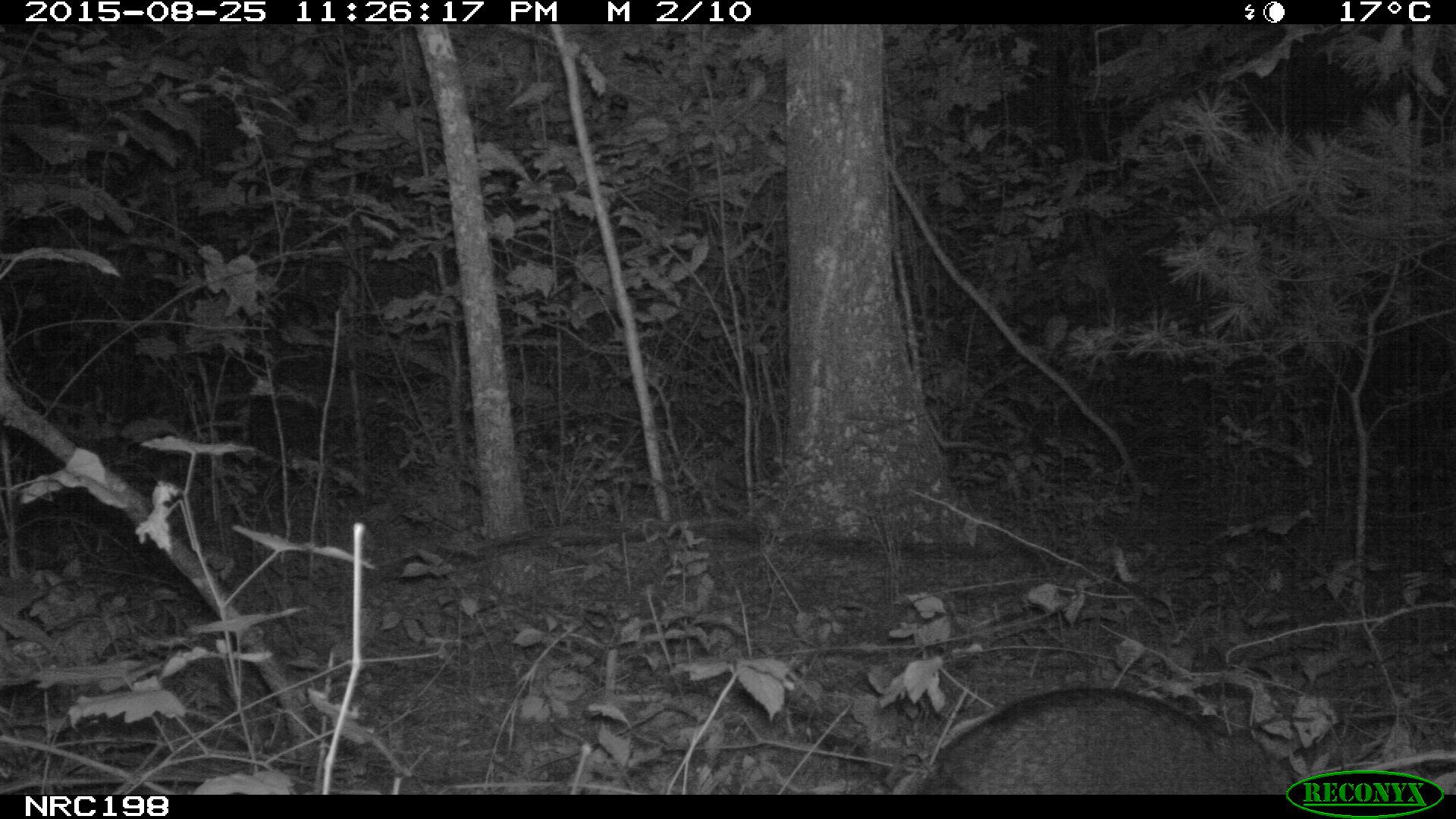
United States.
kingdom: Animalia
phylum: Chordata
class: Mammalia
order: Carnivora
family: Procyonidae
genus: Procyon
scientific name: Procyon lotor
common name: northern raccoon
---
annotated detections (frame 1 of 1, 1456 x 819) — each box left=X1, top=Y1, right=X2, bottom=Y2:
Northern Raccoon: left=899, top=674, right=1327, bottom=798